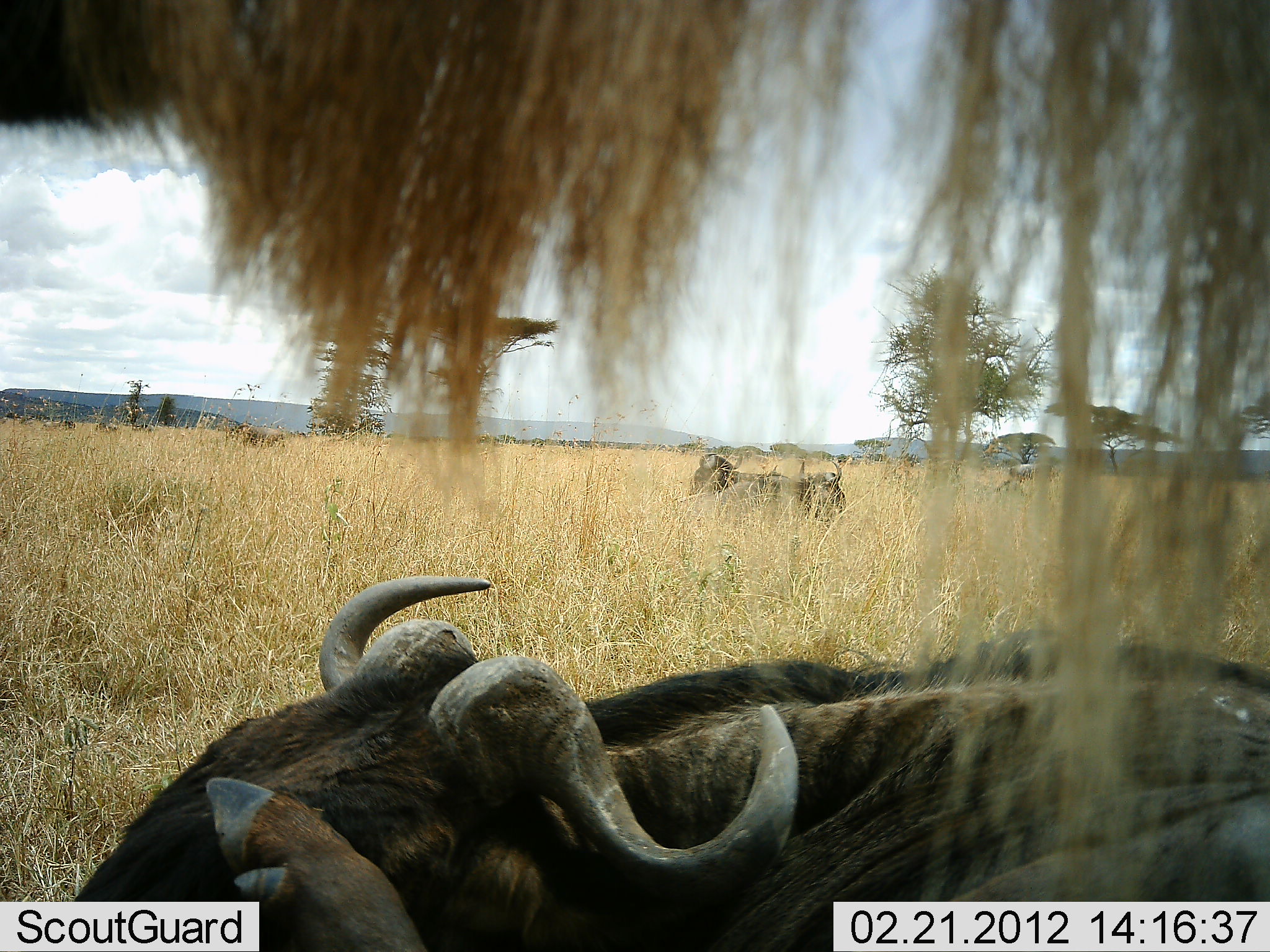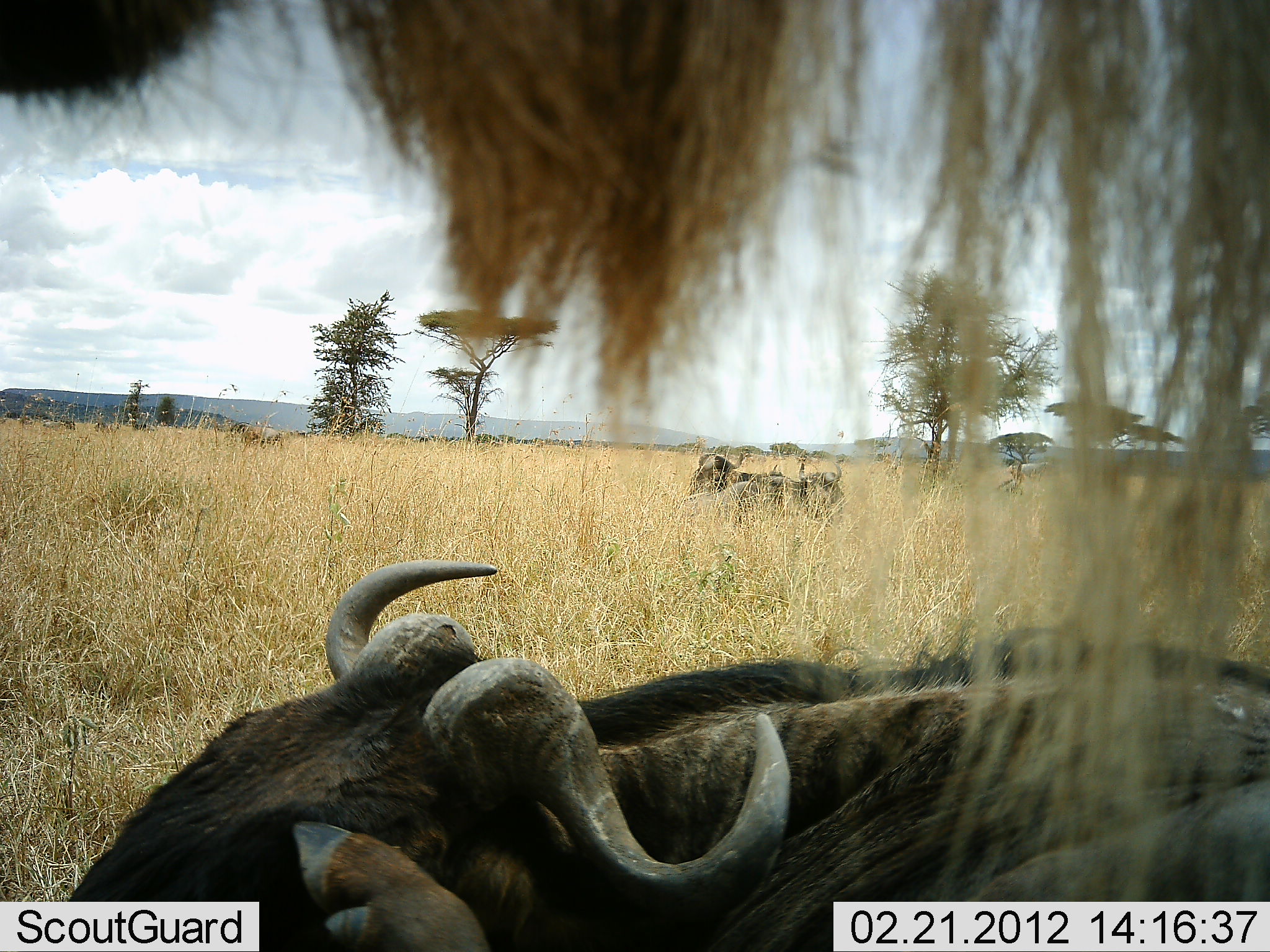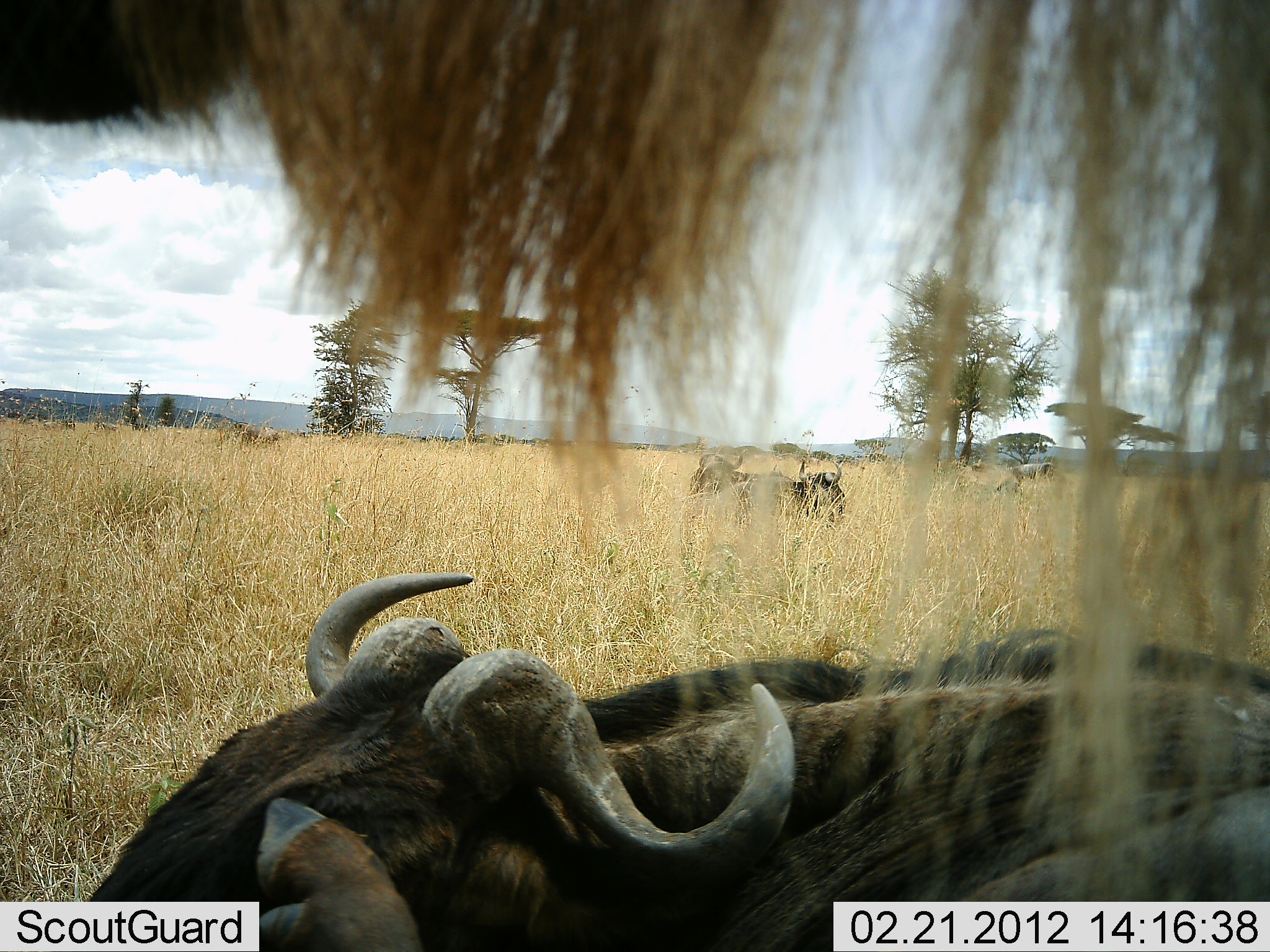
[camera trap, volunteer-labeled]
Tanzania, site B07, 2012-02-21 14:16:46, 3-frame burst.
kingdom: Animalia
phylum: Chordata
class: Mammalia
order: Artiodactyla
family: Bovidae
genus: Connochaetes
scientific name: Connochaetes taurinus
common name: blue wildebeest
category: wildebeest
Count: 4.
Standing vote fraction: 73%.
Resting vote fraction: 92%.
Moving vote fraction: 4%.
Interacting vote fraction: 0%.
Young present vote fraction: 0%.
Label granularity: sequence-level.